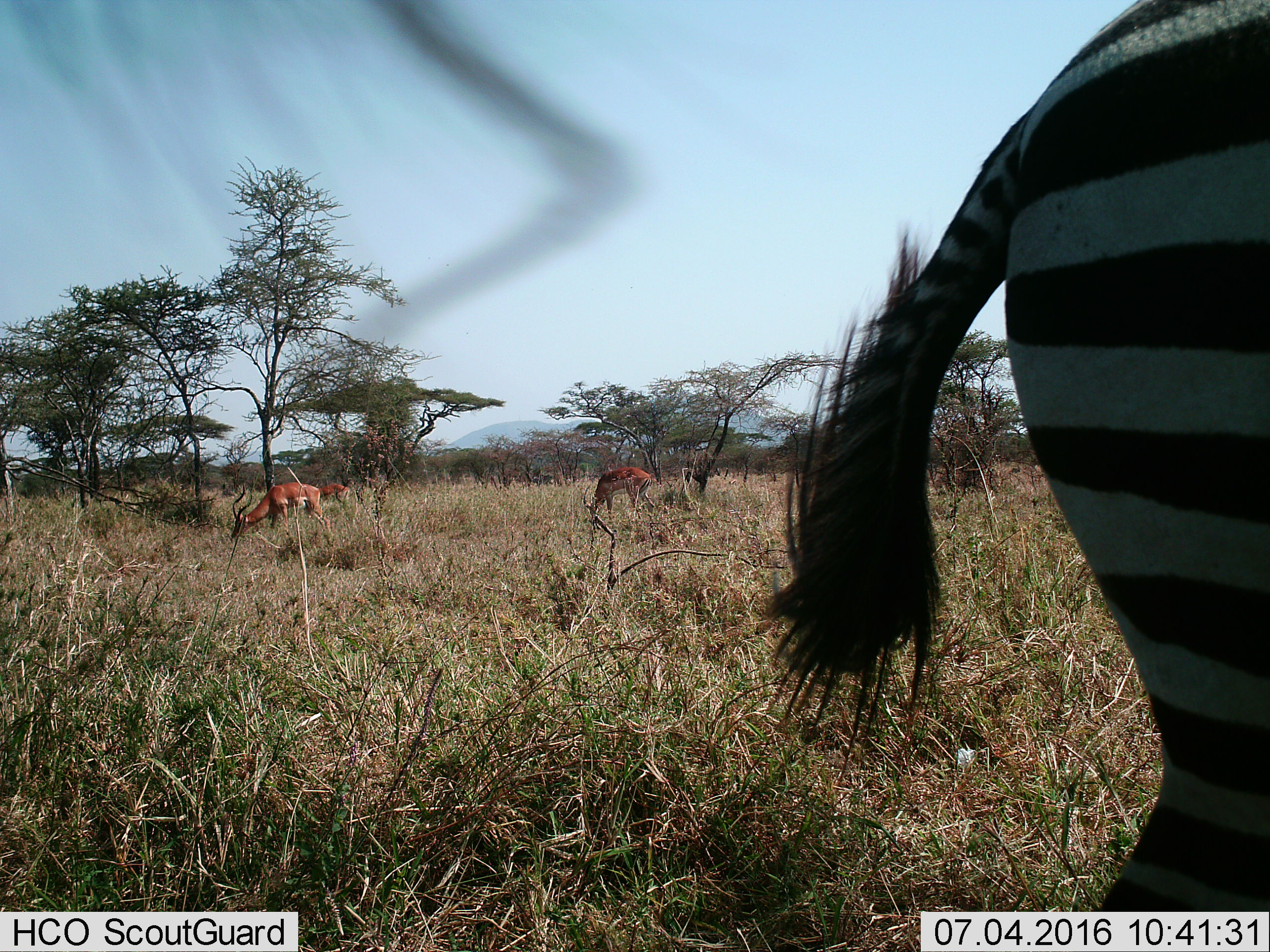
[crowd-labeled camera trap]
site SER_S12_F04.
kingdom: Animalia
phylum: Chordata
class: Mammalia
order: Artiodactyla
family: Bovidae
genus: Aepyceros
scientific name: Aepyceros melampus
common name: impala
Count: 3.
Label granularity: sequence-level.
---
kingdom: Animalia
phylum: Chordata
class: Mammalia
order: Perissodactyla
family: Equidae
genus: Equus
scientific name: Equus quagga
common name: plains zebra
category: zebraplains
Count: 1.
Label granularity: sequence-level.